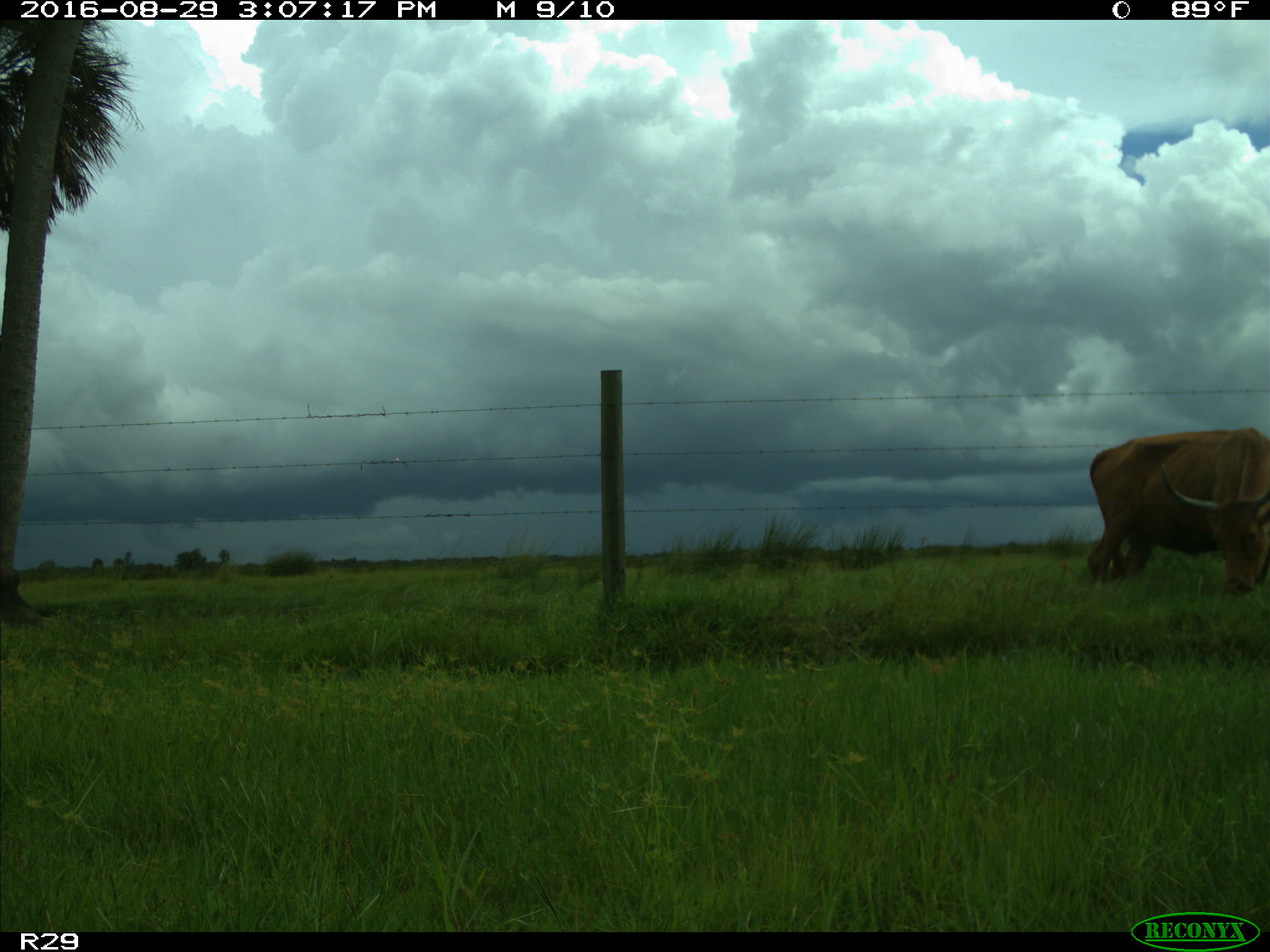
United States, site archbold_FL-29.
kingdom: Animalia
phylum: Chordata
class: Mammalia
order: Artiodactyla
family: Bovidae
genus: Bos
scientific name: Bos taurus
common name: domestic cow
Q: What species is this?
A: Bos taurus (domestic cow).